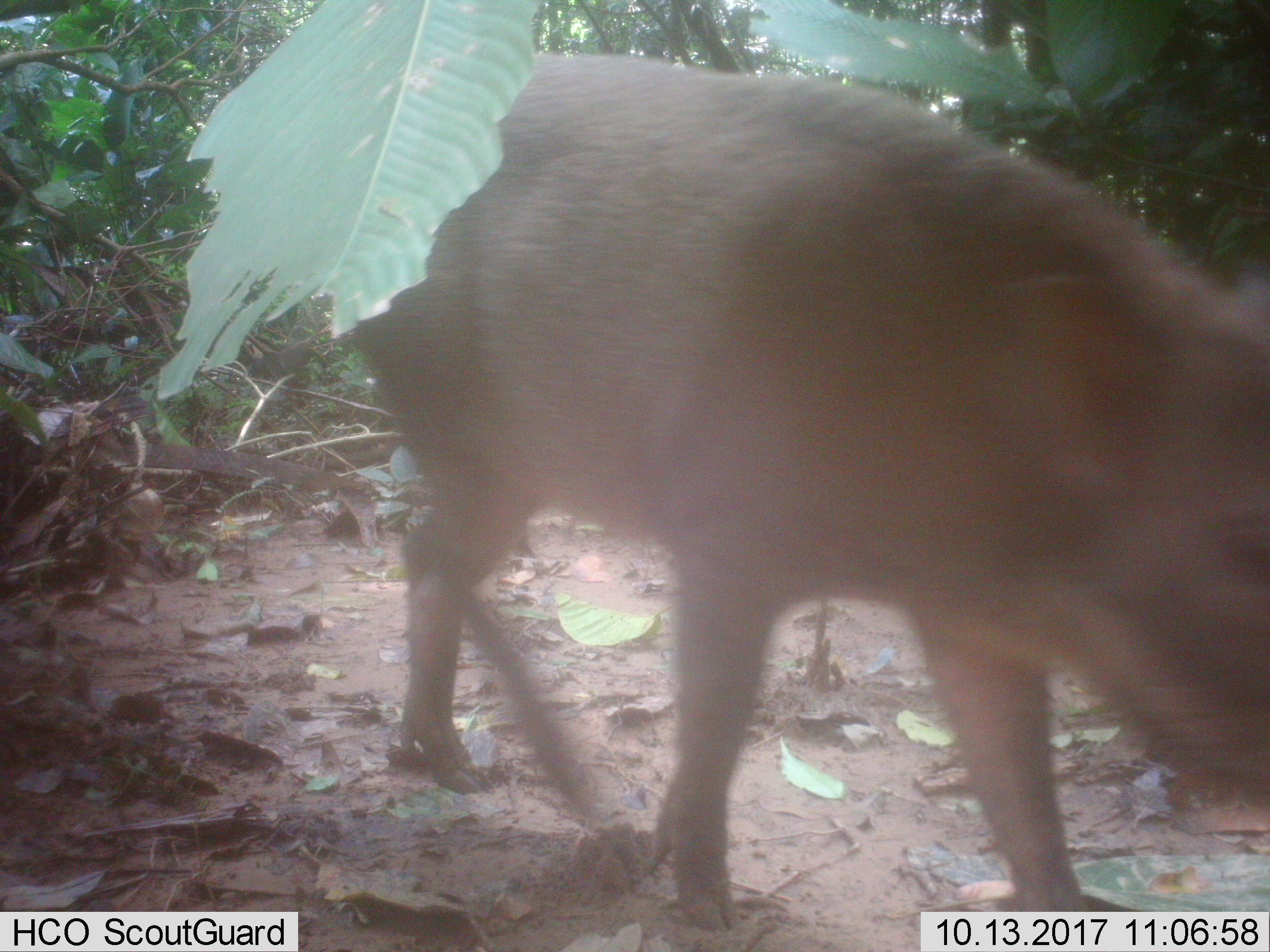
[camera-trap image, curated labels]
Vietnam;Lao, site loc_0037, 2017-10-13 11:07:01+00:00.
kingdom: Animalia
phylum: Chordata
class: Mammalia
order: Artiodactyla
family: Suidae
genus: Sus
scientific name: Sus scrofa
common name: eurasian wild pig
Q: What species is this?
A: Eurasian wild pig (Sus scrofa).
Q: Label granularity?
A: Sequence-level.